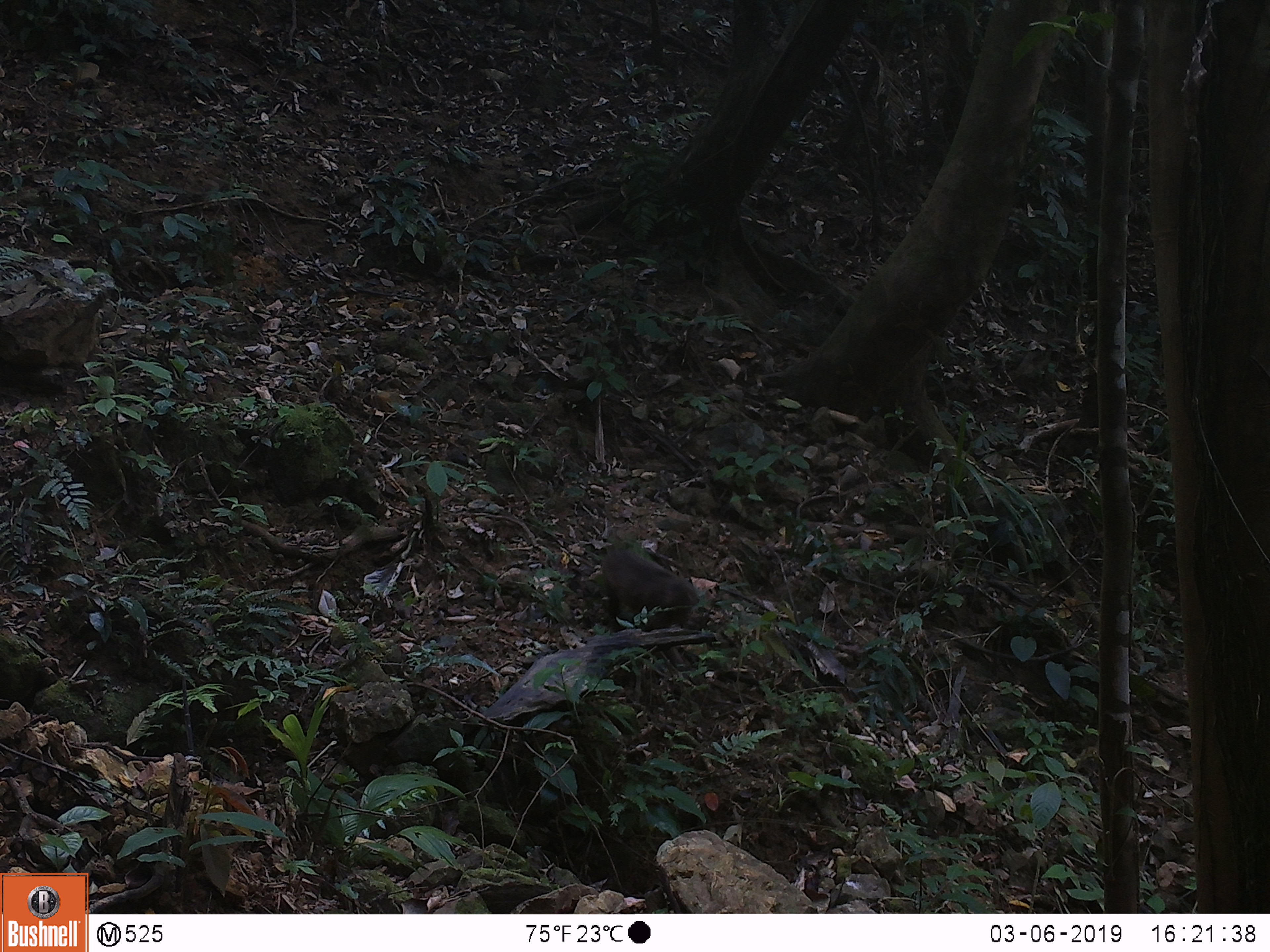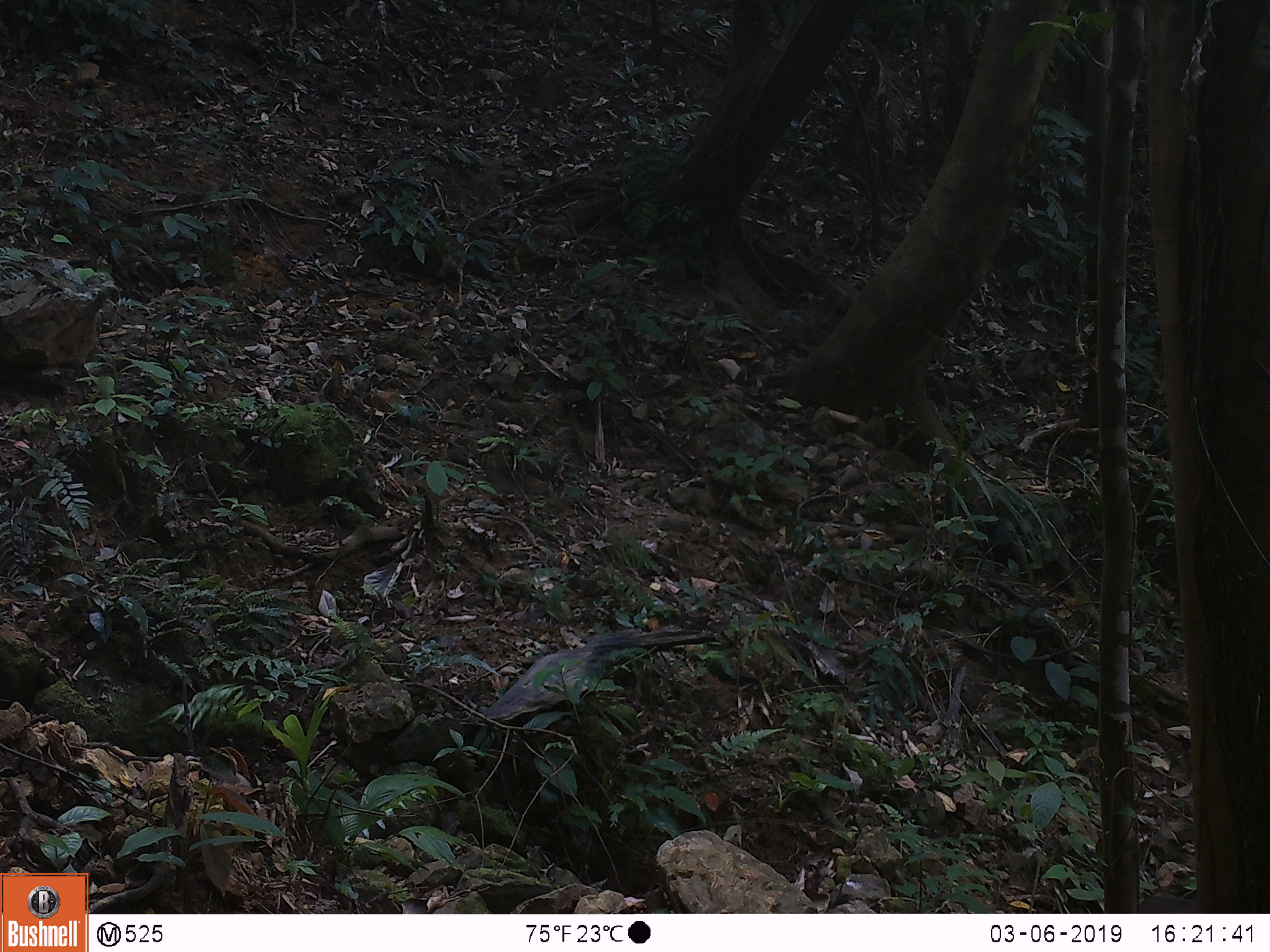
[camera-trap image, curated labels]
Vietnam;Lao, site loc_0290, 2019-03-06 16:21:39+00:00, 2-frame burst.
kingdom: Animalia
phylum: Chordata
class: Mammalia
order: Primates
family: Cercopithecidae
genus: Macaca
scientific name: Macaca arctoides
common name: stump-tailed macaque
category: stump tailed macaque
Stump tailed macaque (stump-tailed macaque) (Macaca arctoides). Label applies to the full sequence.